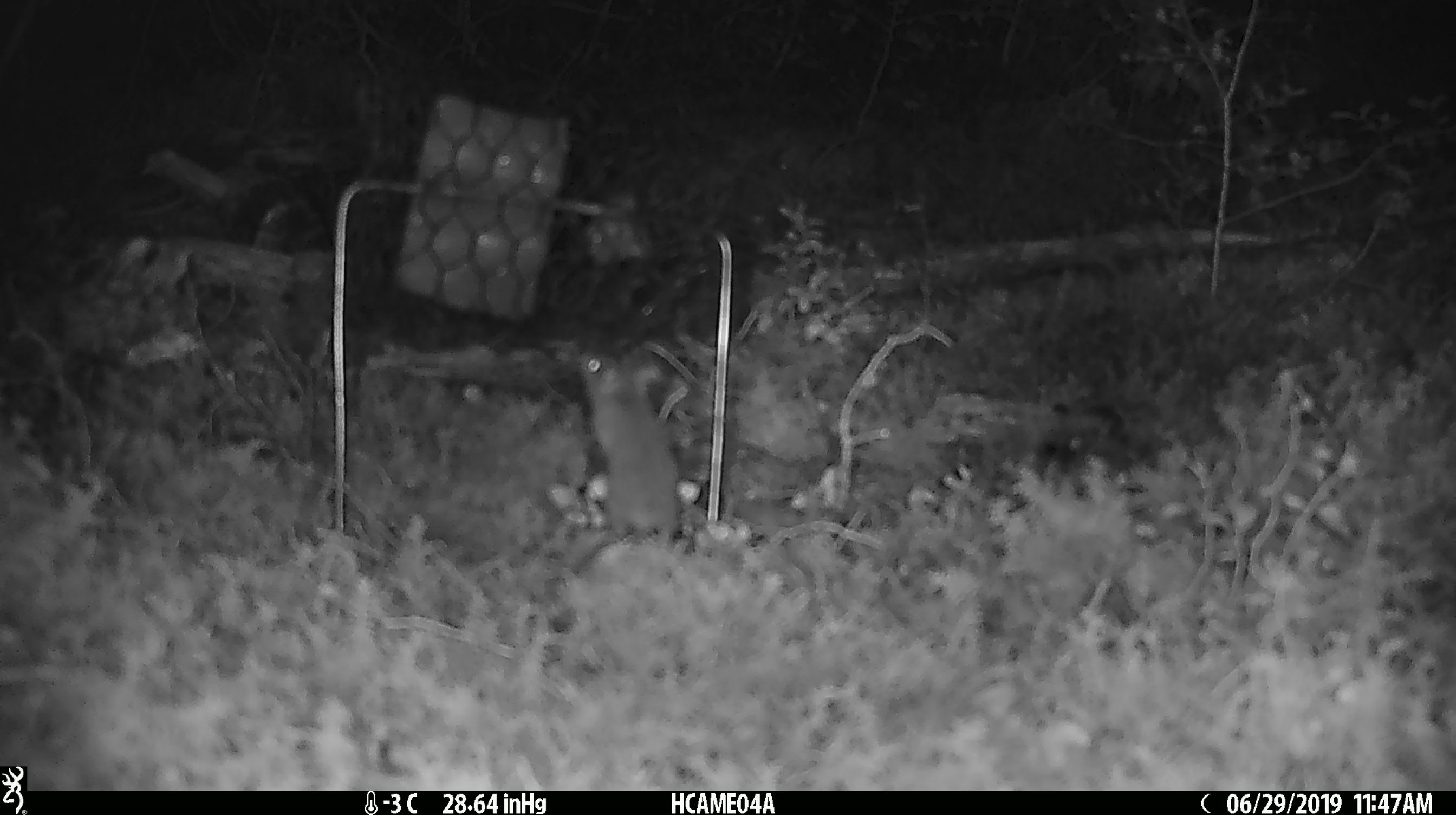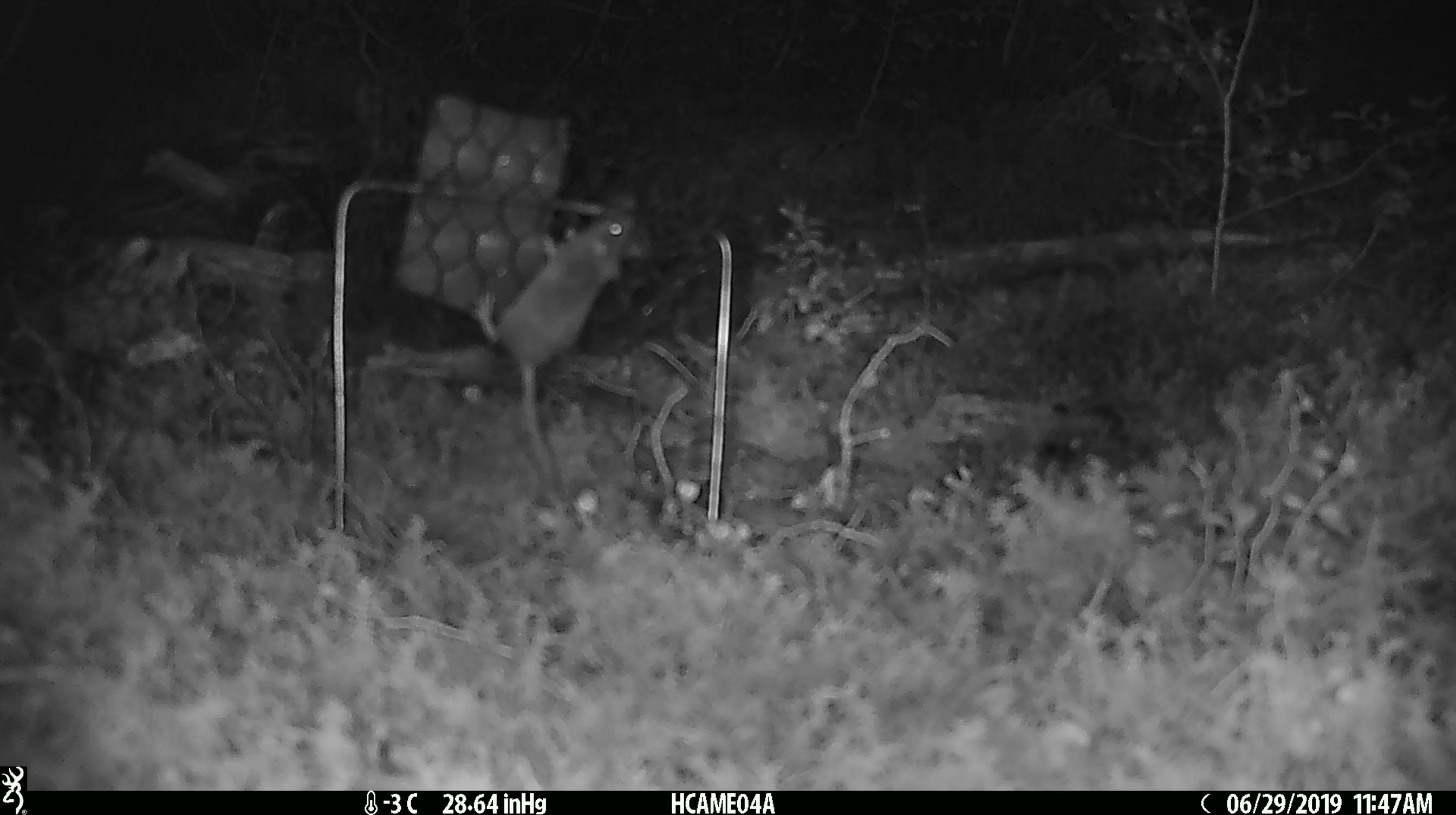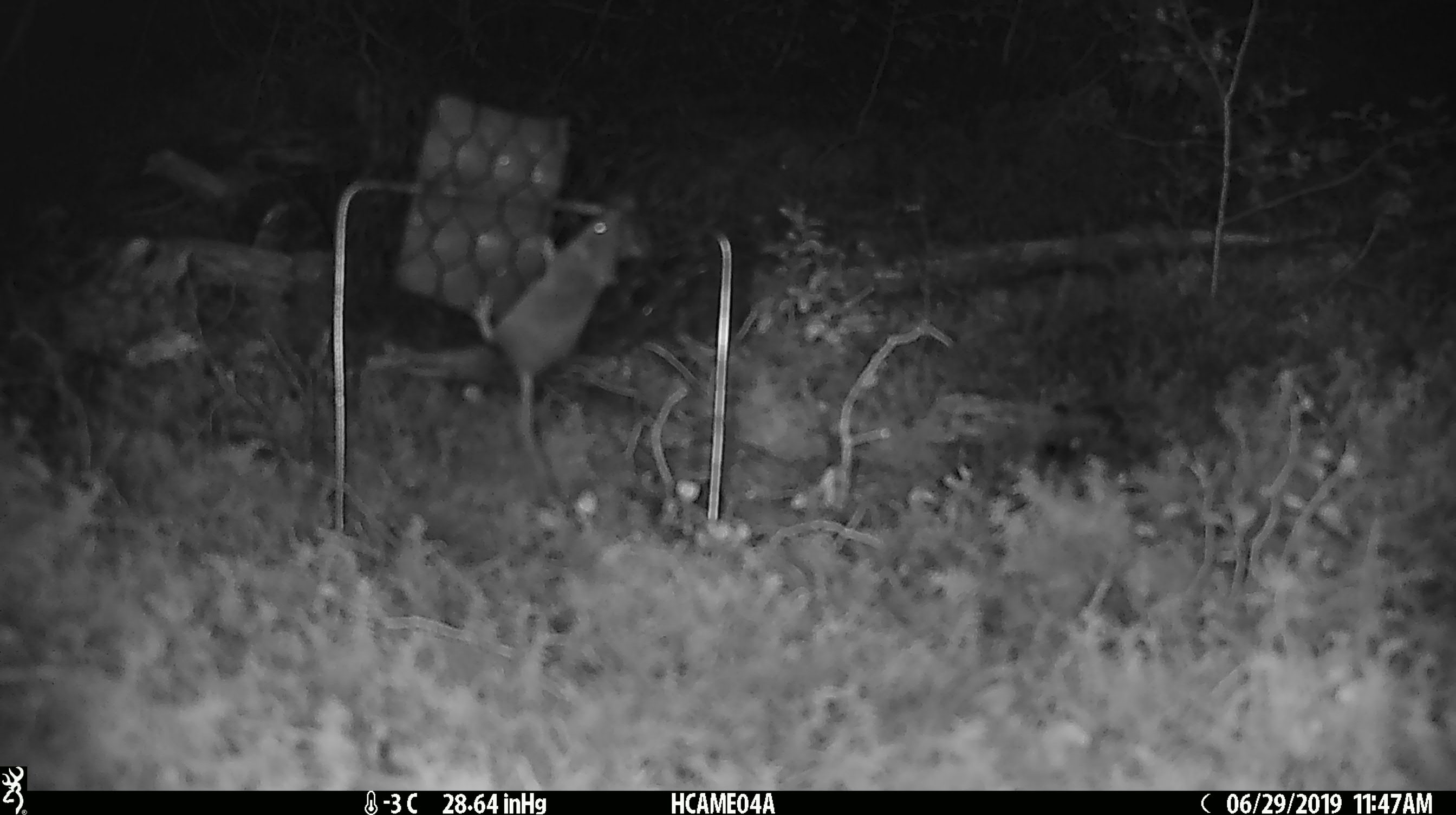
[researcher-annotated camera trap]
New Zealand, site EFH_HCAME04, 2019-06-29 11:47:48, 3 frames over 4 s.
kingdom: Animalia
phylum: Chordata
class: Mammalia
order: Rodentia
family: Muridae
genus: Mus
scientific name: Mus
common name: mouse